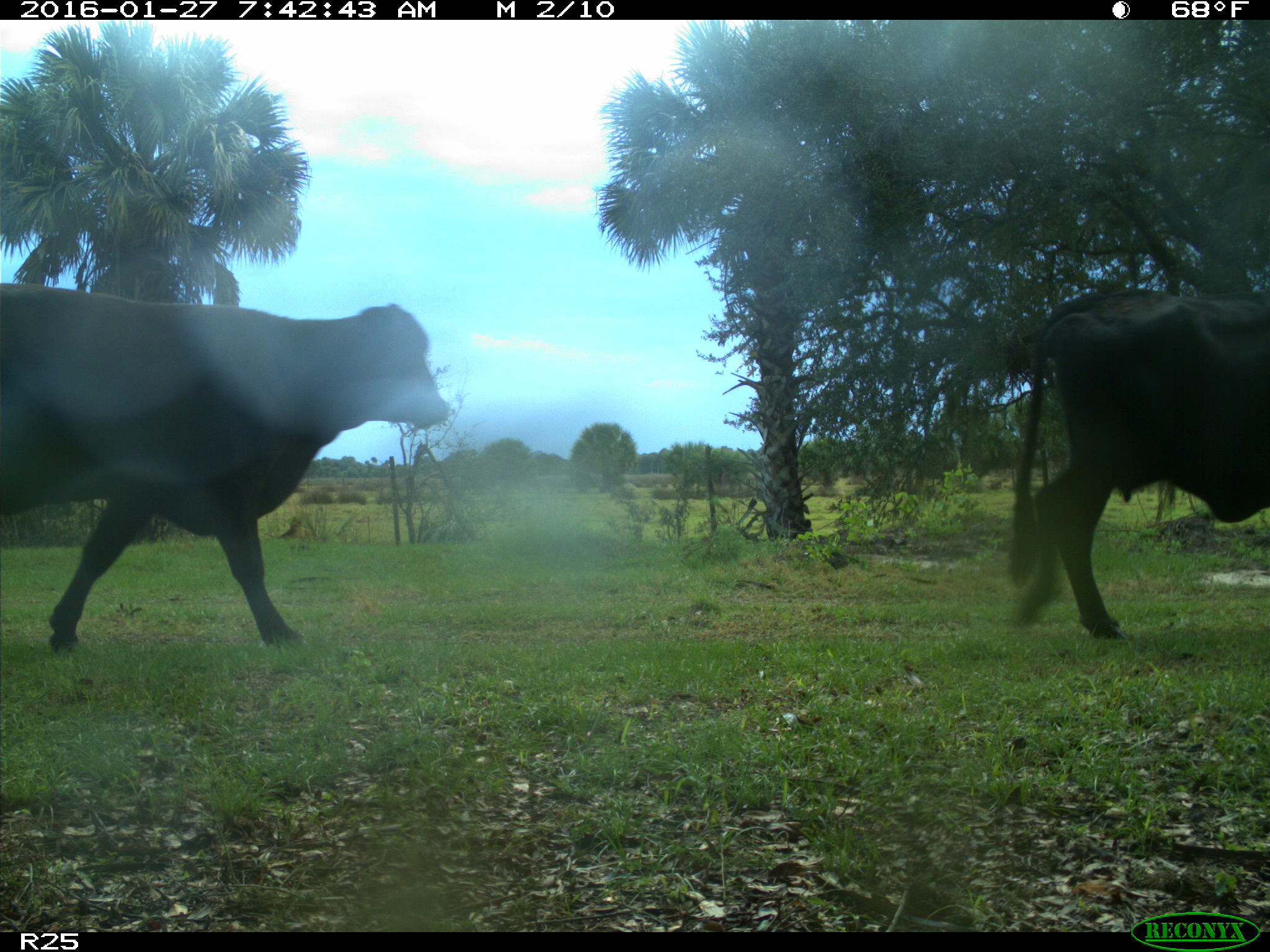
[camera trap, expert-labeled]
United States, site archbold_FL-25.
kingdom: Animalia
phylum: Chordata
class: Mammalia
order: Artiodactyla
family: Bovidae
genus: Bos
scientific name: Bos taurus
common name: domestic cow